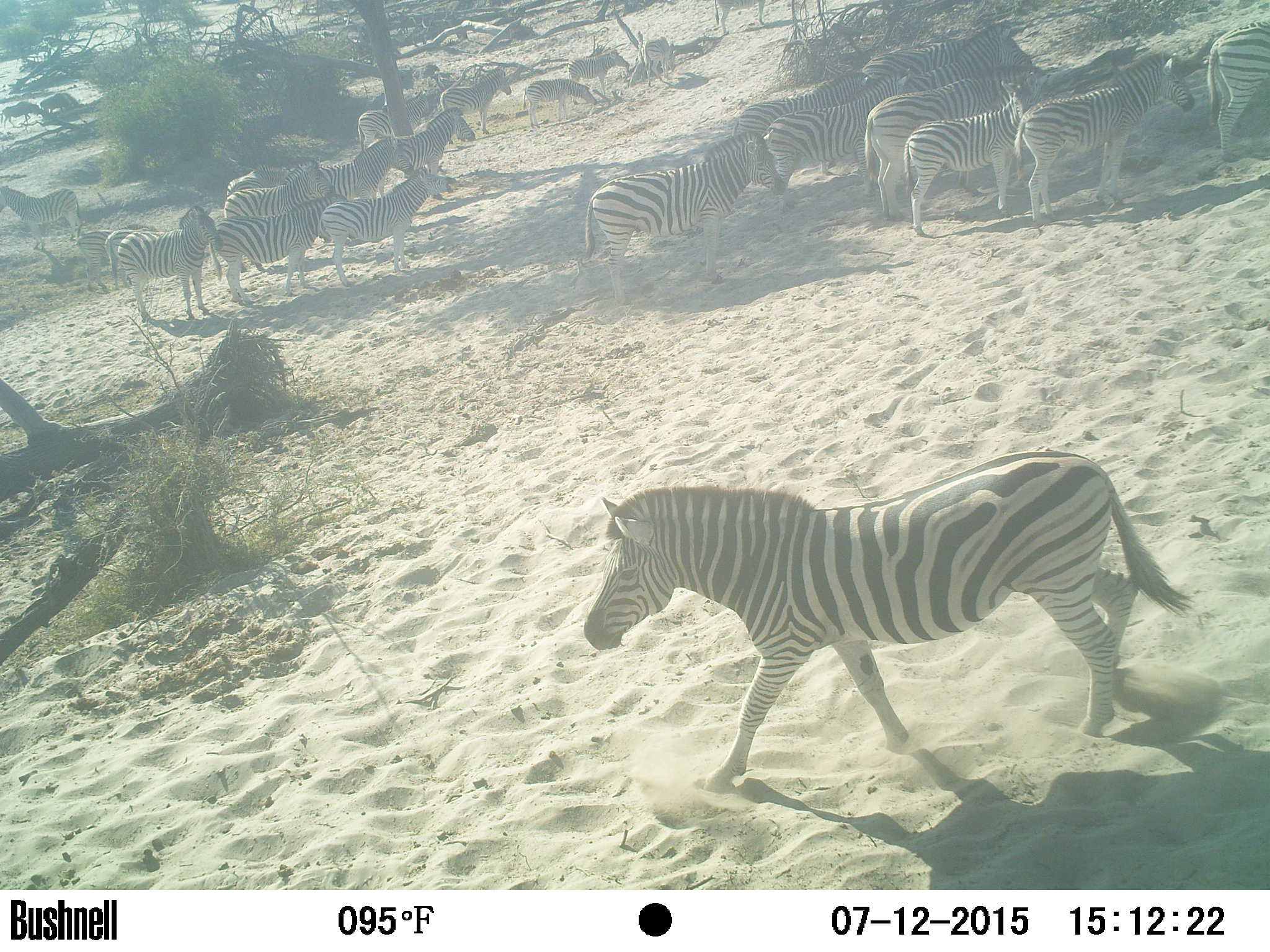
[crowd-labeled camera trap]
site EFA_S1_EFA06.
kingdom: Animalia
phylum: Chordata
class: Mammalia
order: Perissodactyla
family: Equidae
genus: Equus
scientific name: Equus quagga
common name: plains zebra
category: zebraplains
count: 11-50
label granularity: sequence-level